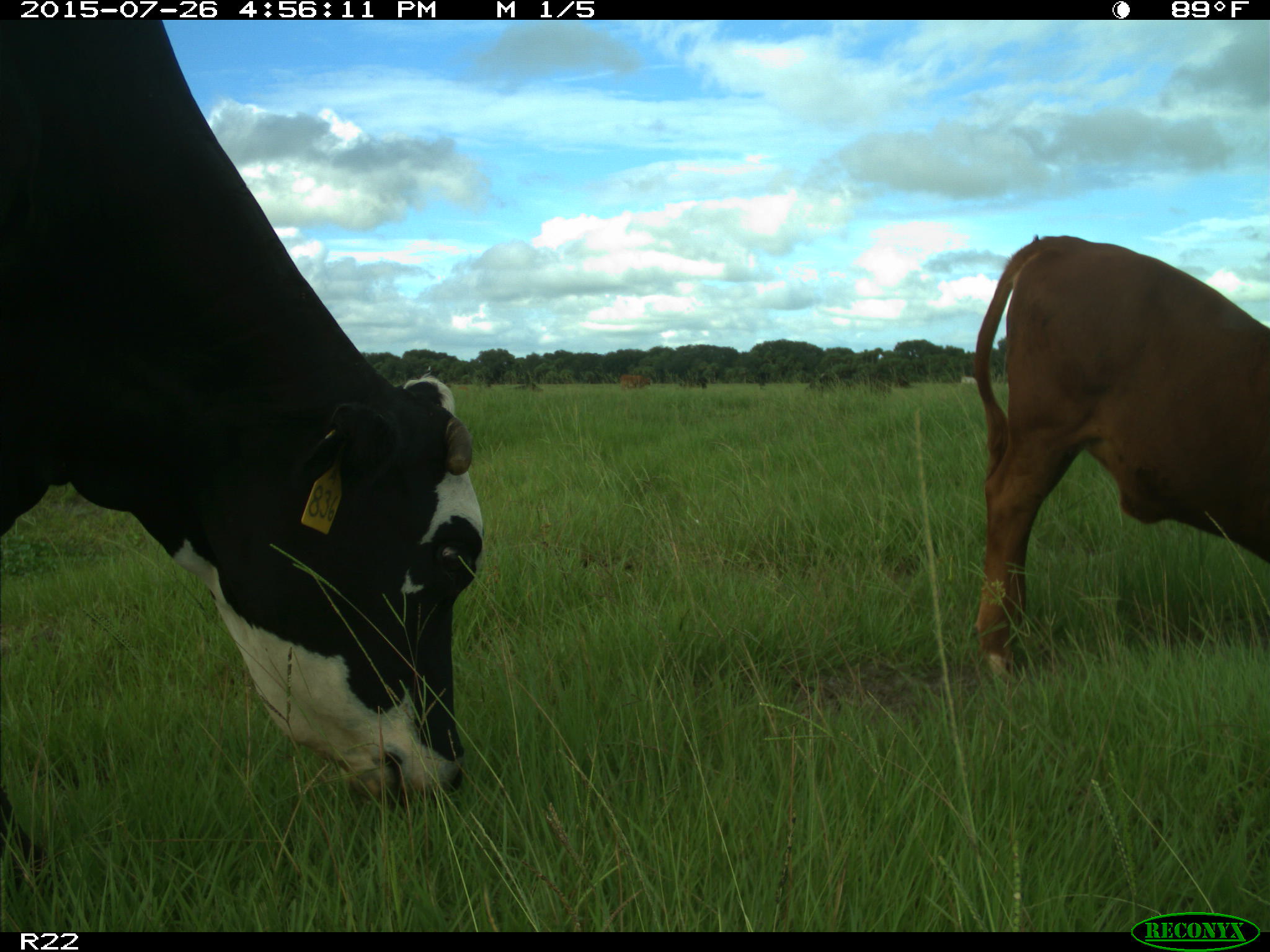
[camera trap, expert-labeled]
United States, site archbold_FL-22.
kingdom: Animalia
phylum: Chordata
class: Mammalia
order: Artiodactyla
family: Bovidae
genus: Bos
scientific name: Bos taurus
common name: domestic cow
Bos taurus (domestic cow).